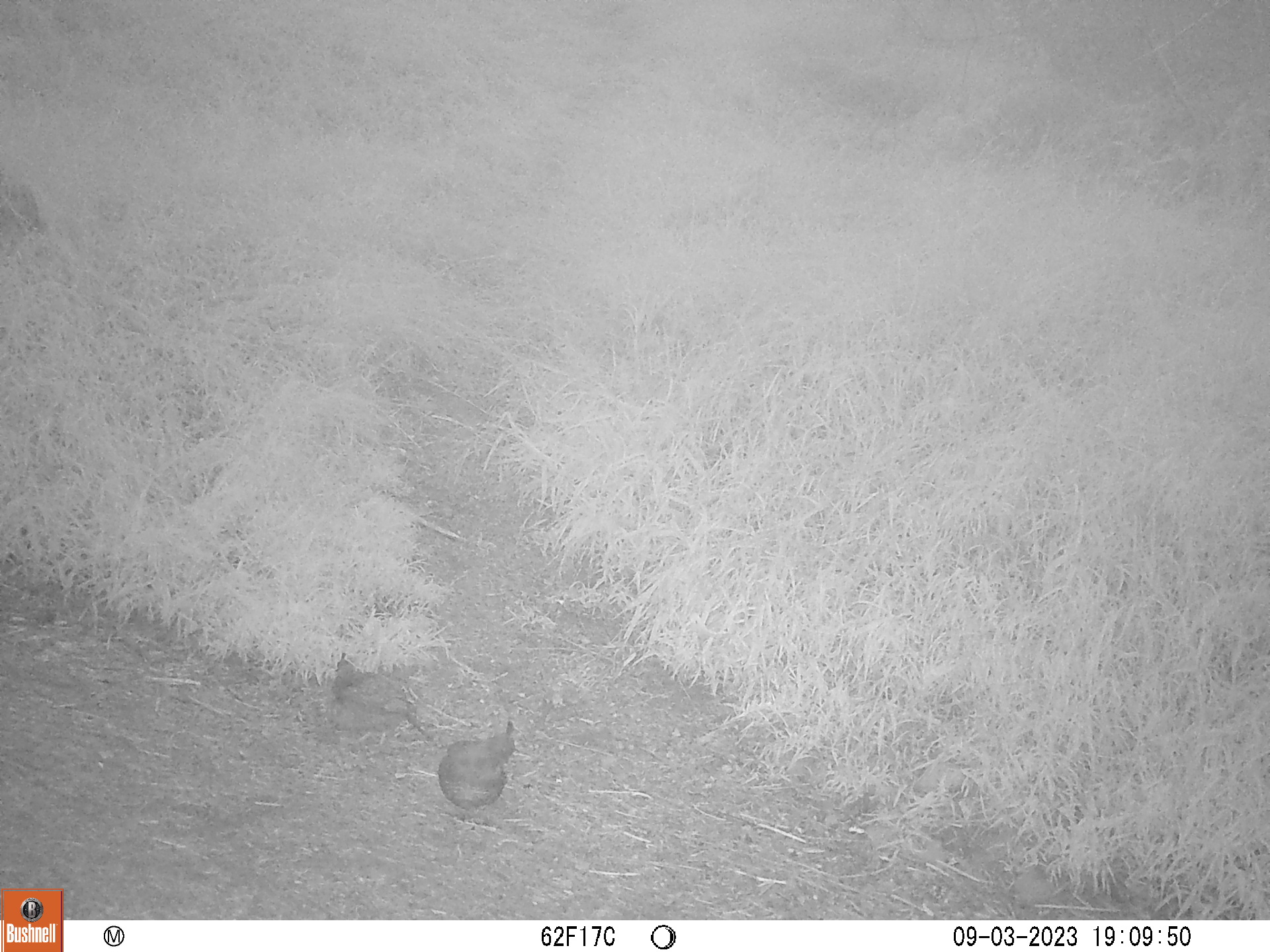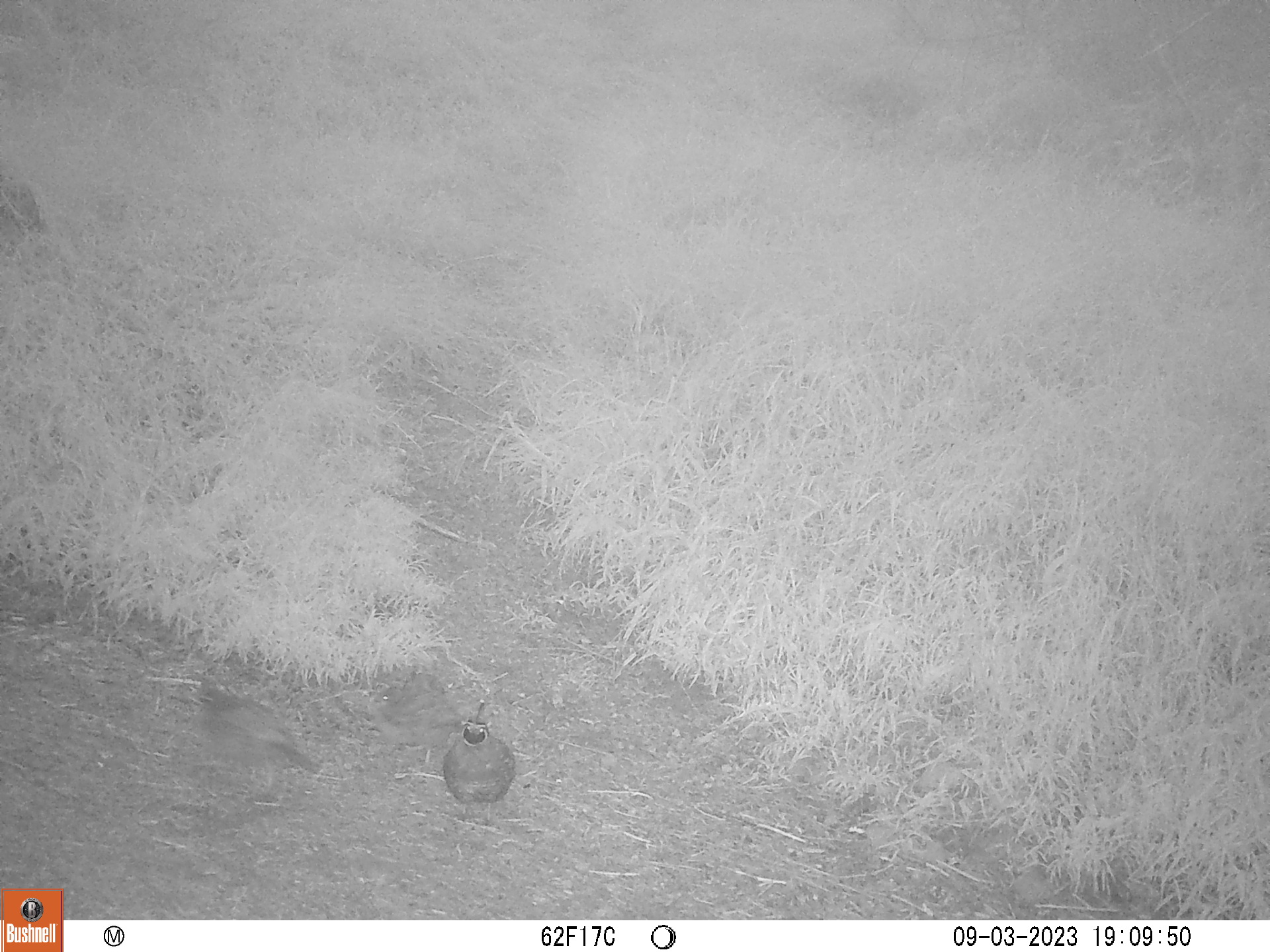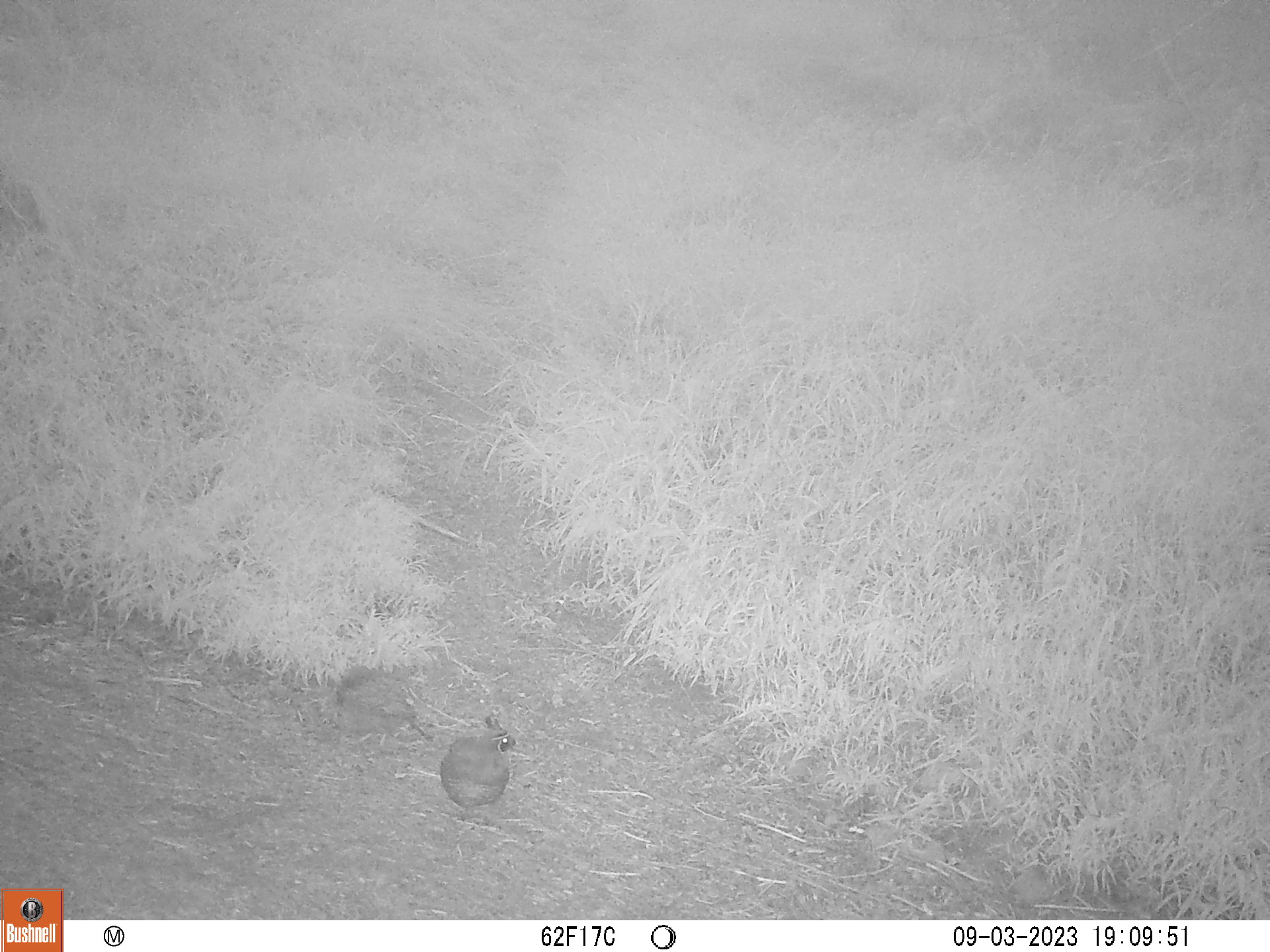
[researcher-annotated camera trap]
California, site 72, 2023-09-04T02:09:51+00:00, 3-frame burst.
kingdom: Animalia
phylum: Chordata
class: Aves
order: Galliformes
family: Odontophoridae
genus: Callipepla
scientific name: Callipepla californica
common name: california quail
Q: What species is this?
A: California quail (Callipepla californica).